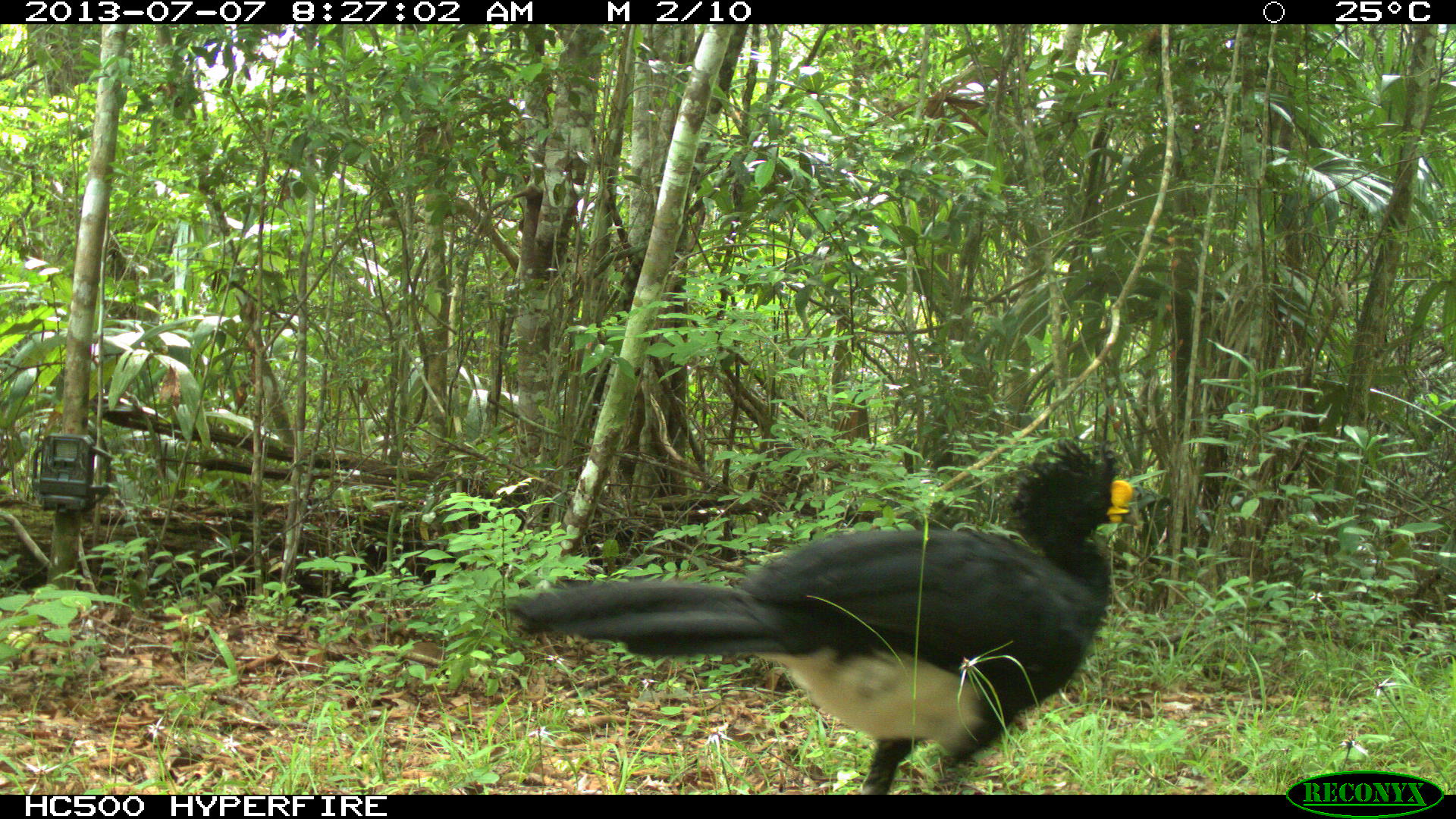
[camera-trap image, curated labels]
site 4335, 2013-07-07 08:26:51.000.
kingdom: Animalia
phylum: Chordata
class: Aves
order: Galliformes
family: Cracidae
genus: Crax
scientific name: Crax rubra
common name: great curassow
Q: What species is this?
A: Crax rubra (great curassow).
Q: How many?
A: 1.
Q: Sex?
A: Male.